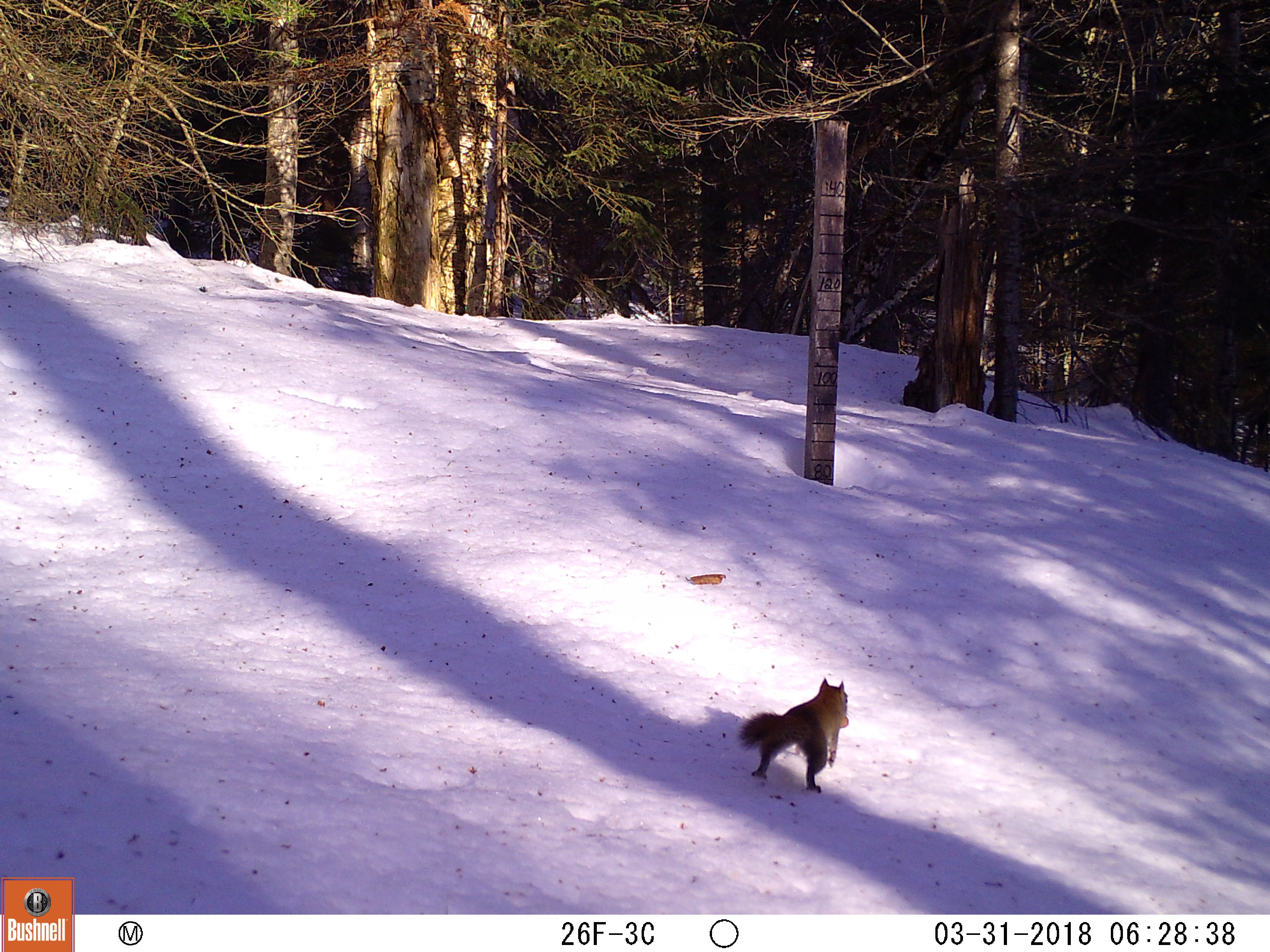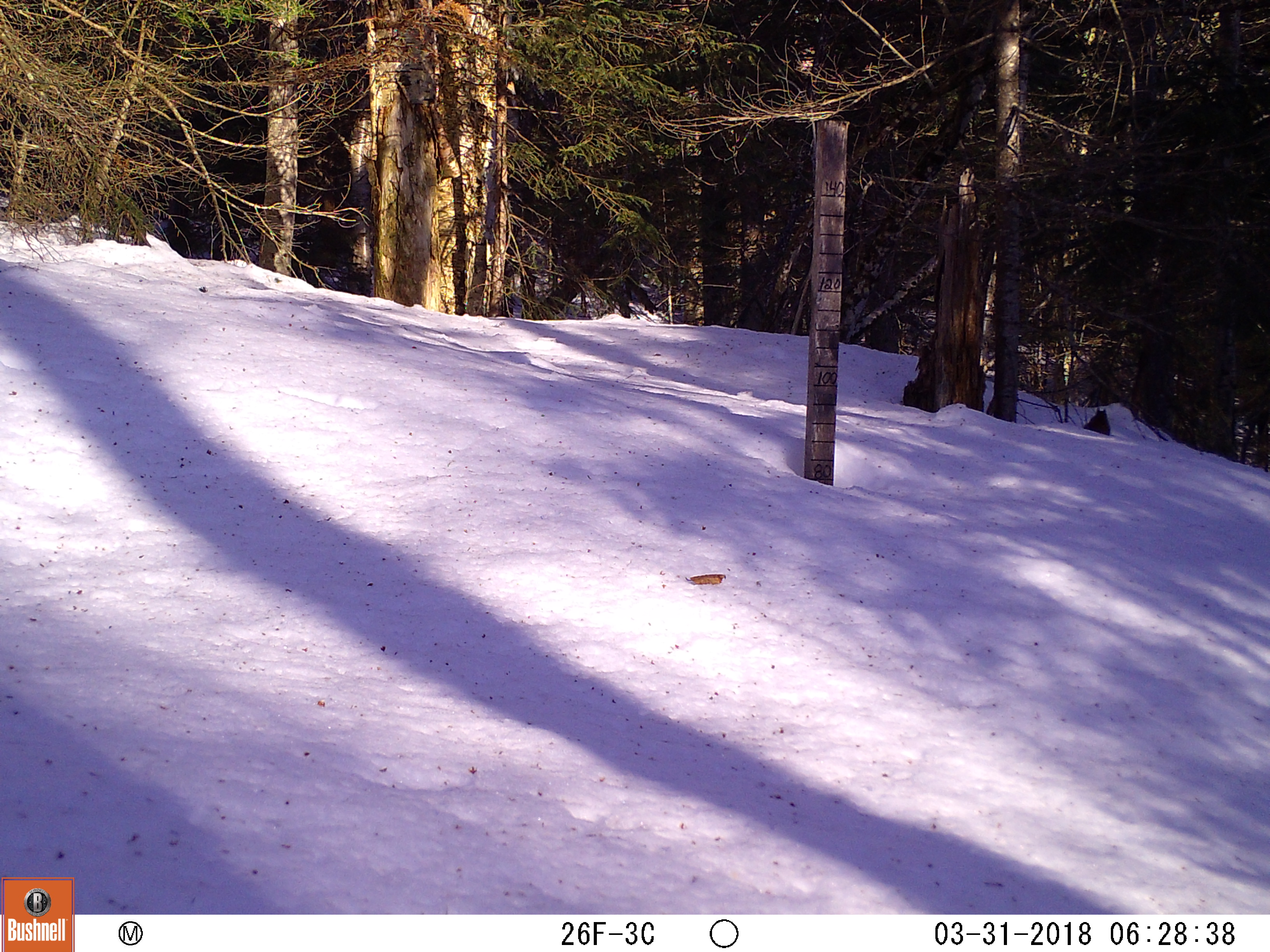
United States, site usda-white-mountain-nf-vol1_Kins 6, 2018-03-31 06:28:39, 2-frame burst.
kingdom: Animalia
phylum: Chordata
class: Mammalia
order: Rodentia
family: Sciuridae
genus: Tamiasciurus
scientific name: Tamiasciurus hudsonicus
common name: red squirrel